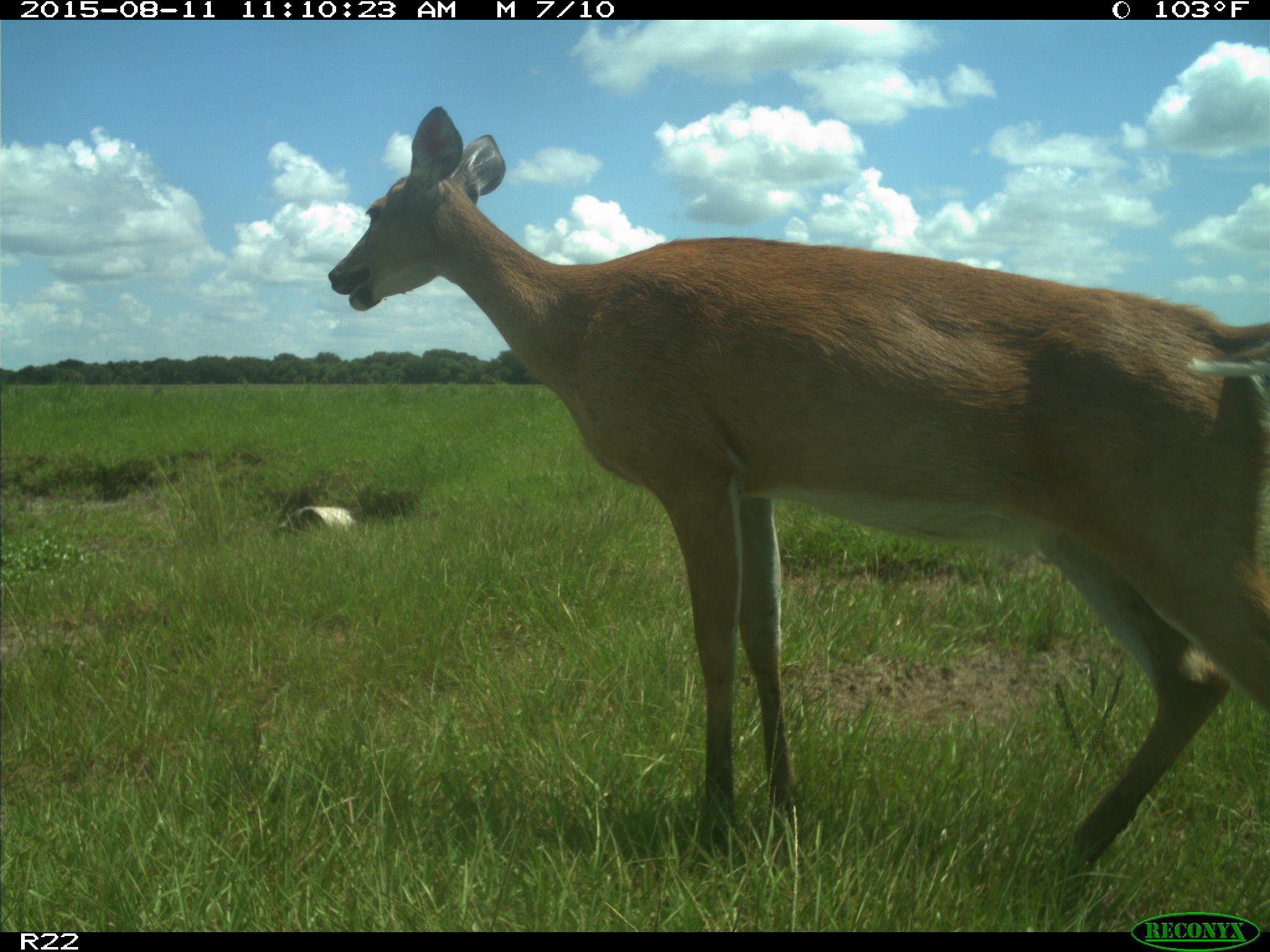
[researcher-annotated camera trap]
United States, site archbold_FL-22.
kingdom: Animalia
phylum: Chordata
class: Mammalia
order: Artiodactyla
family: Cervidae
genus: Odocoileus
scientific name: Odocoileus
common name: deer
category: unidentified deer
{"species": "unidentified deer (deer) (Odocoileus)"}